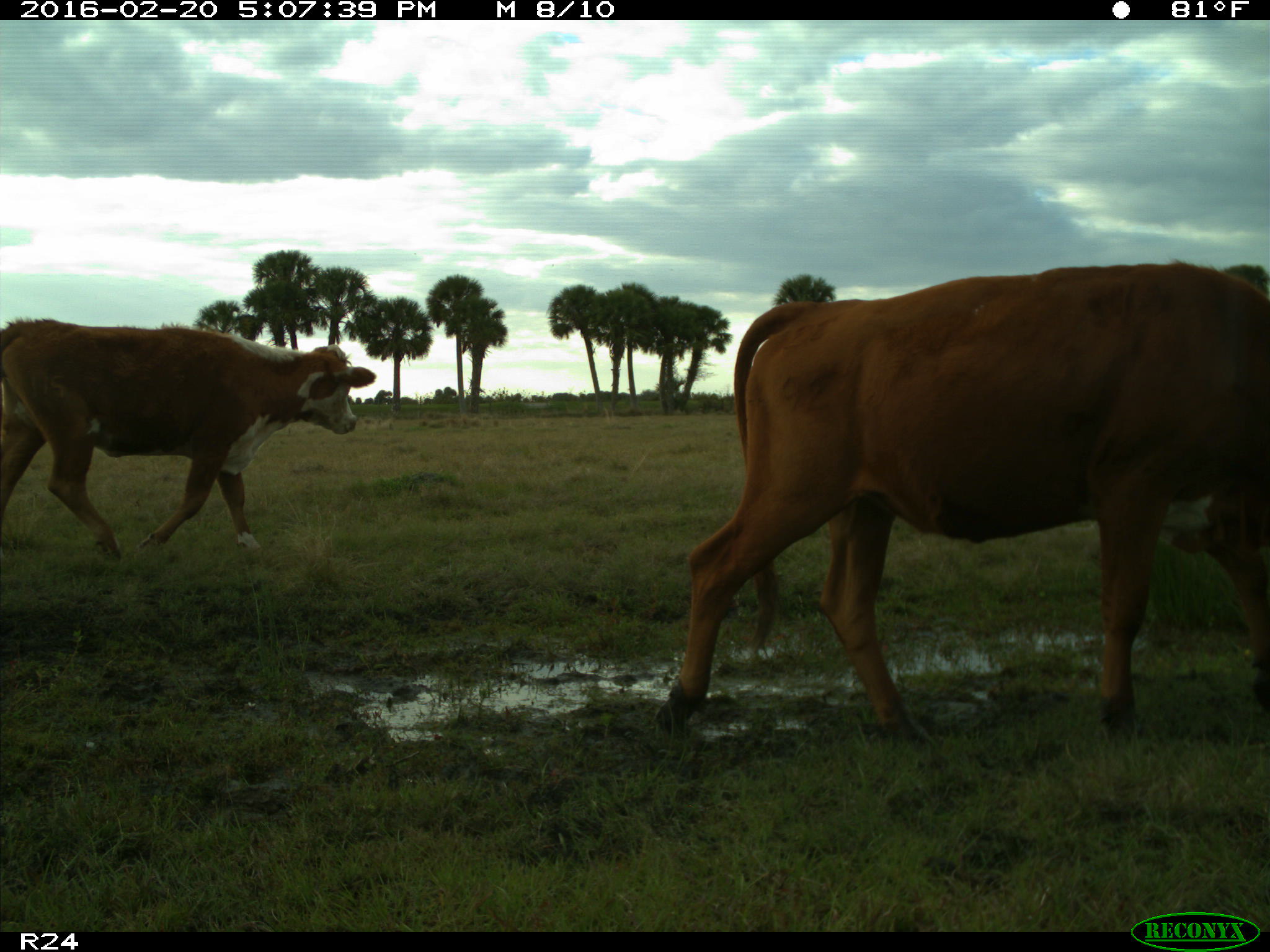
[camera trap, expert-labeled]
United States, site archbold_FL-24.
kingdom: Animalia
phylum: Chordata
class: Mammalia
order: Artiodactyla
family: Bovidae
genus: Bos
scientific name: Bos taurus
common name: domestic cow